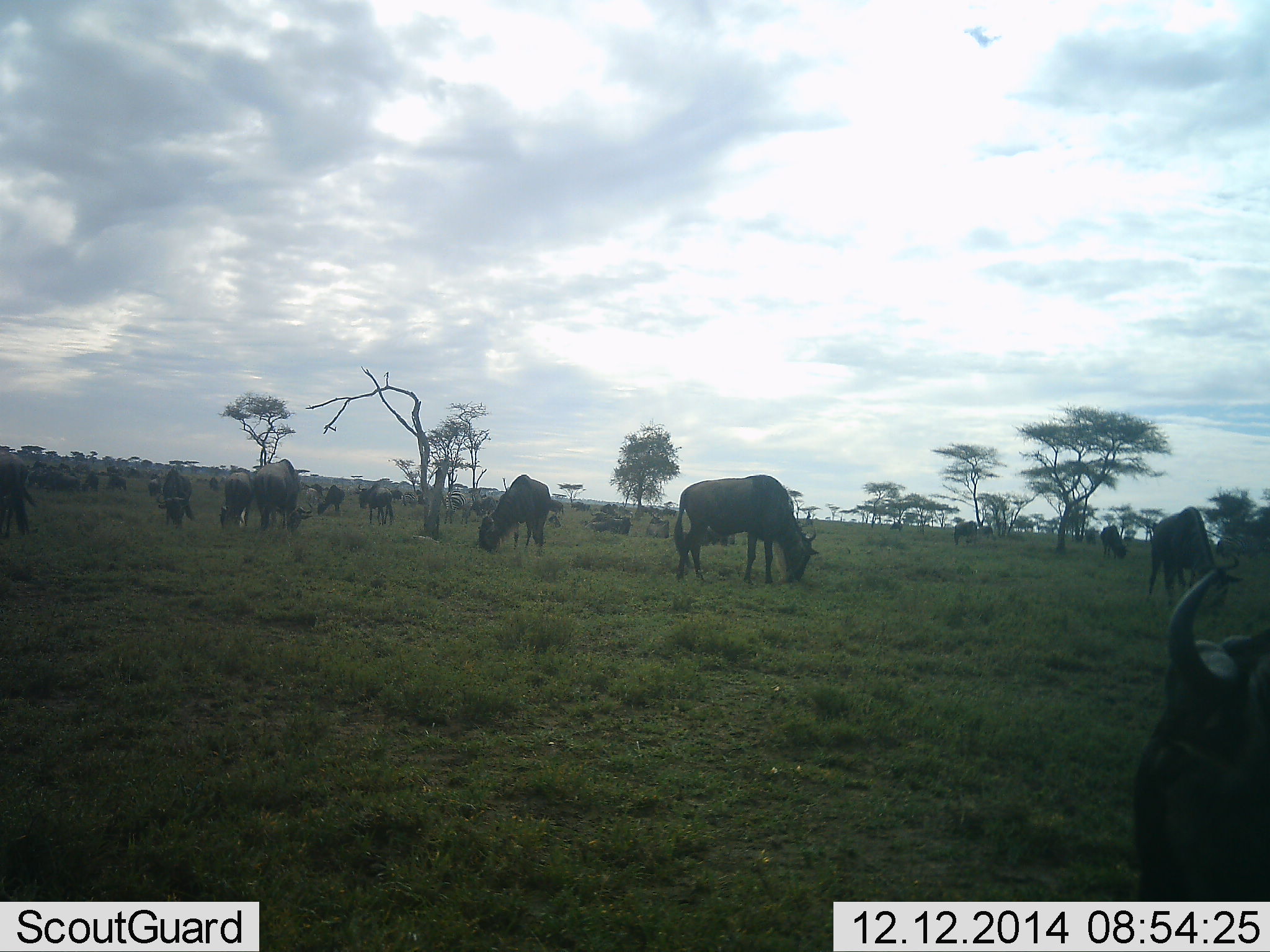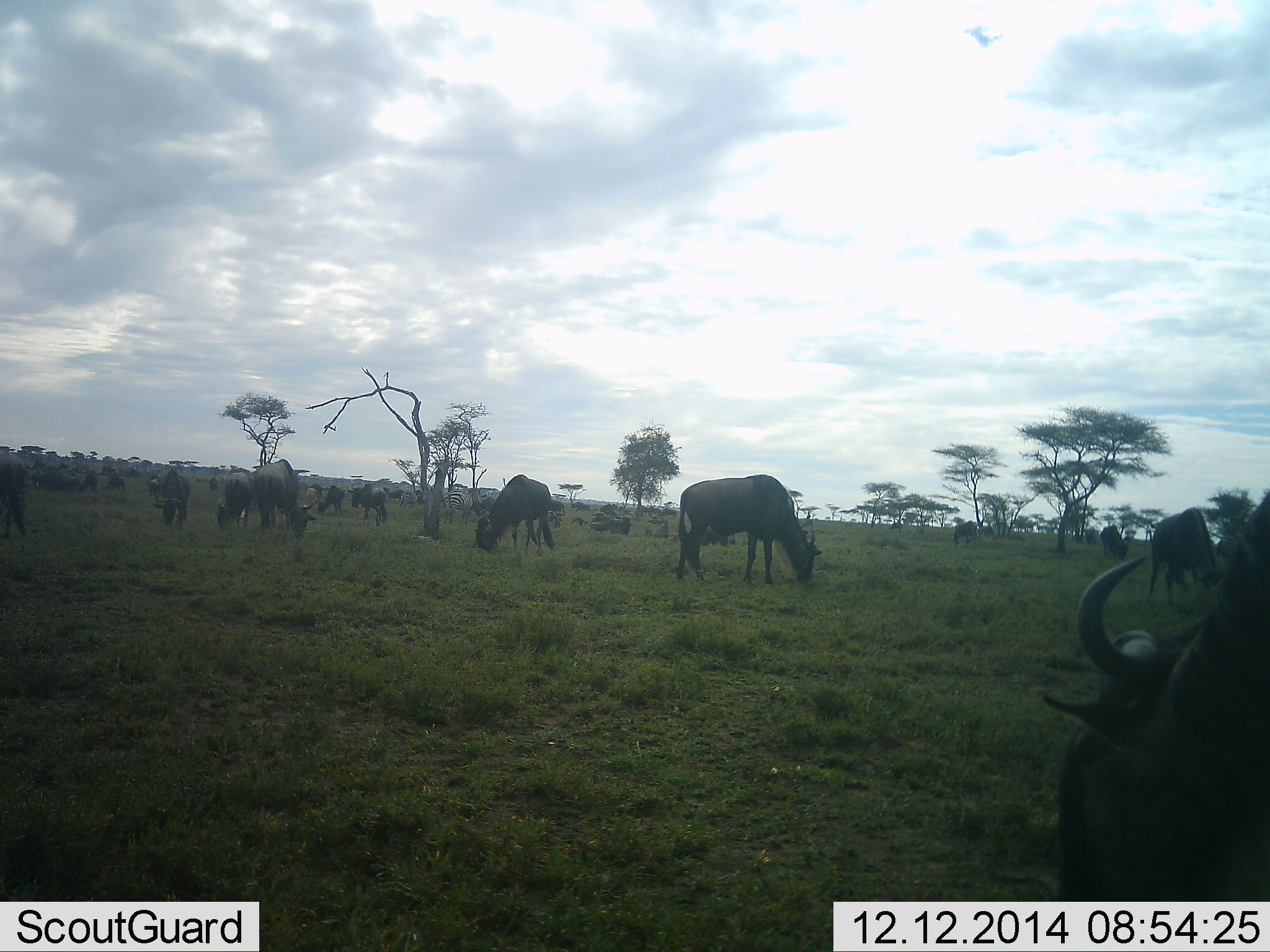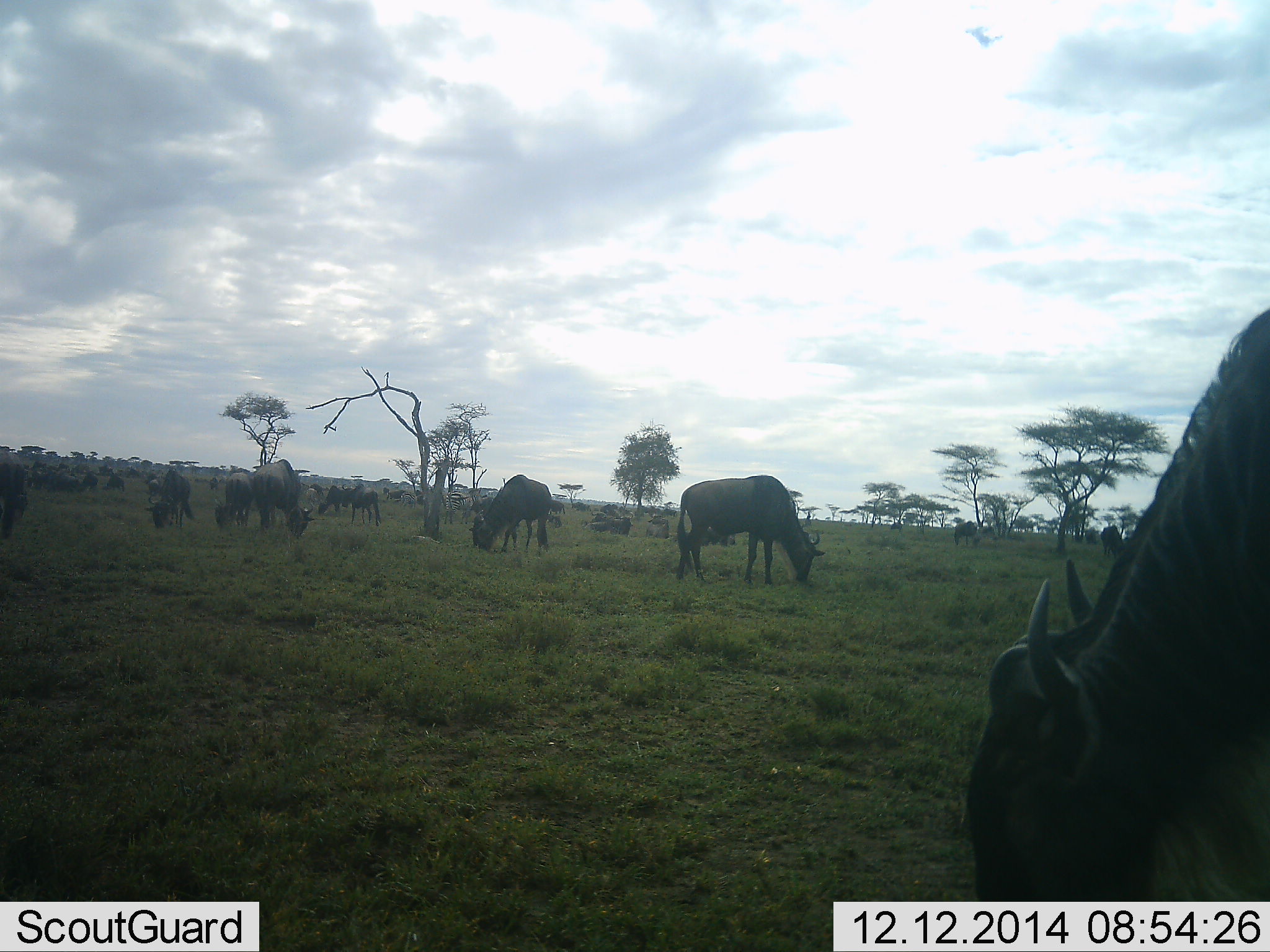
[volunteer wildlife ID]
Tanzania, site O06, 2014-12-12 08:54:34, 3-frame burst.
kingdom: Animalia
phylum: Chordata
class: Mammalia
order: Artiodactyla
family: Bovidae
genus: Connochaetes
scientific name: Connochaetes taurinus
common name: blue wildebeest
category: wildebeest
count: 11-50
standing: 10%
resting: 0%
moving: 0%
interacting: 0%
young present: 0%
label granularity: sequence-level